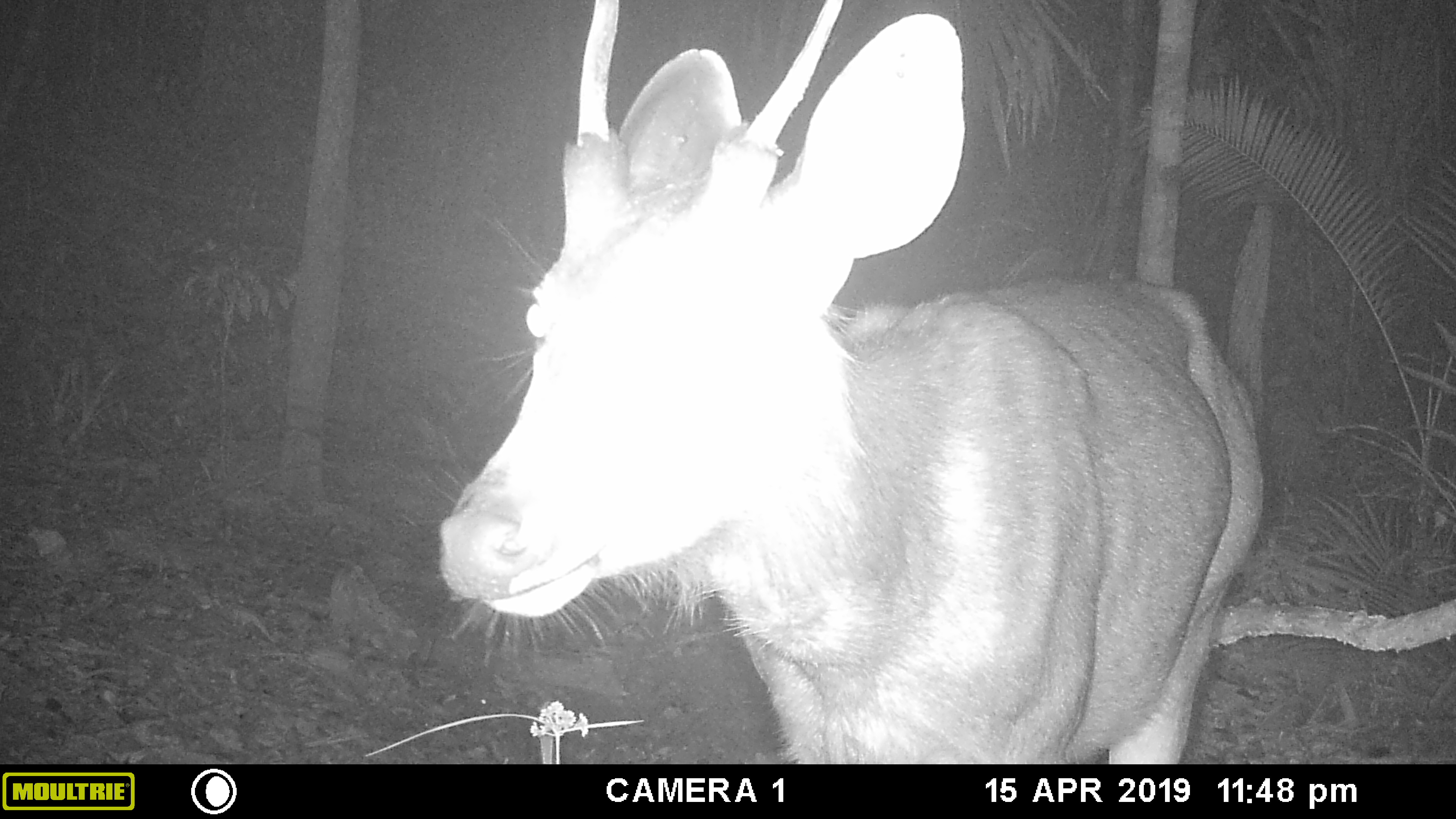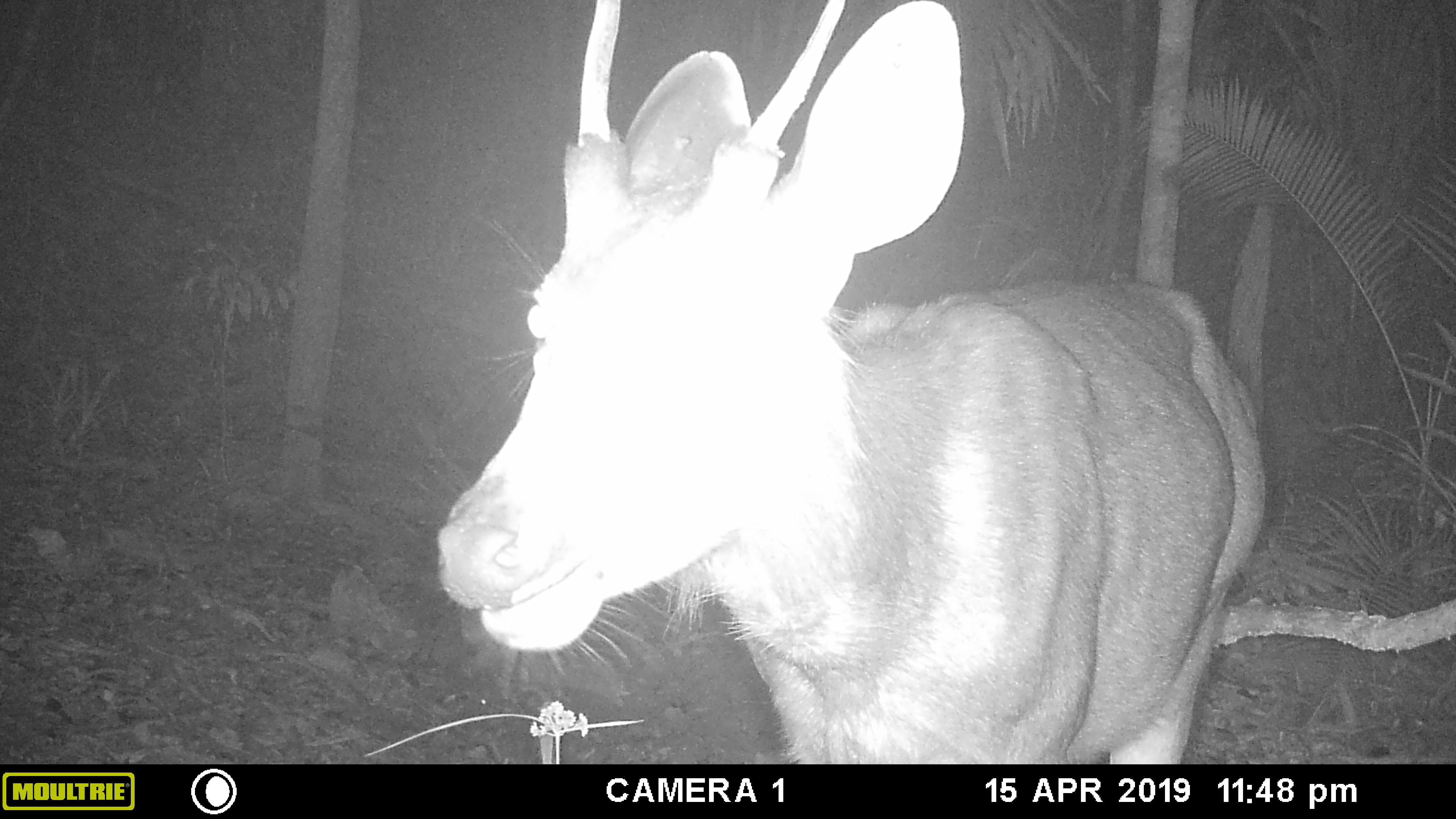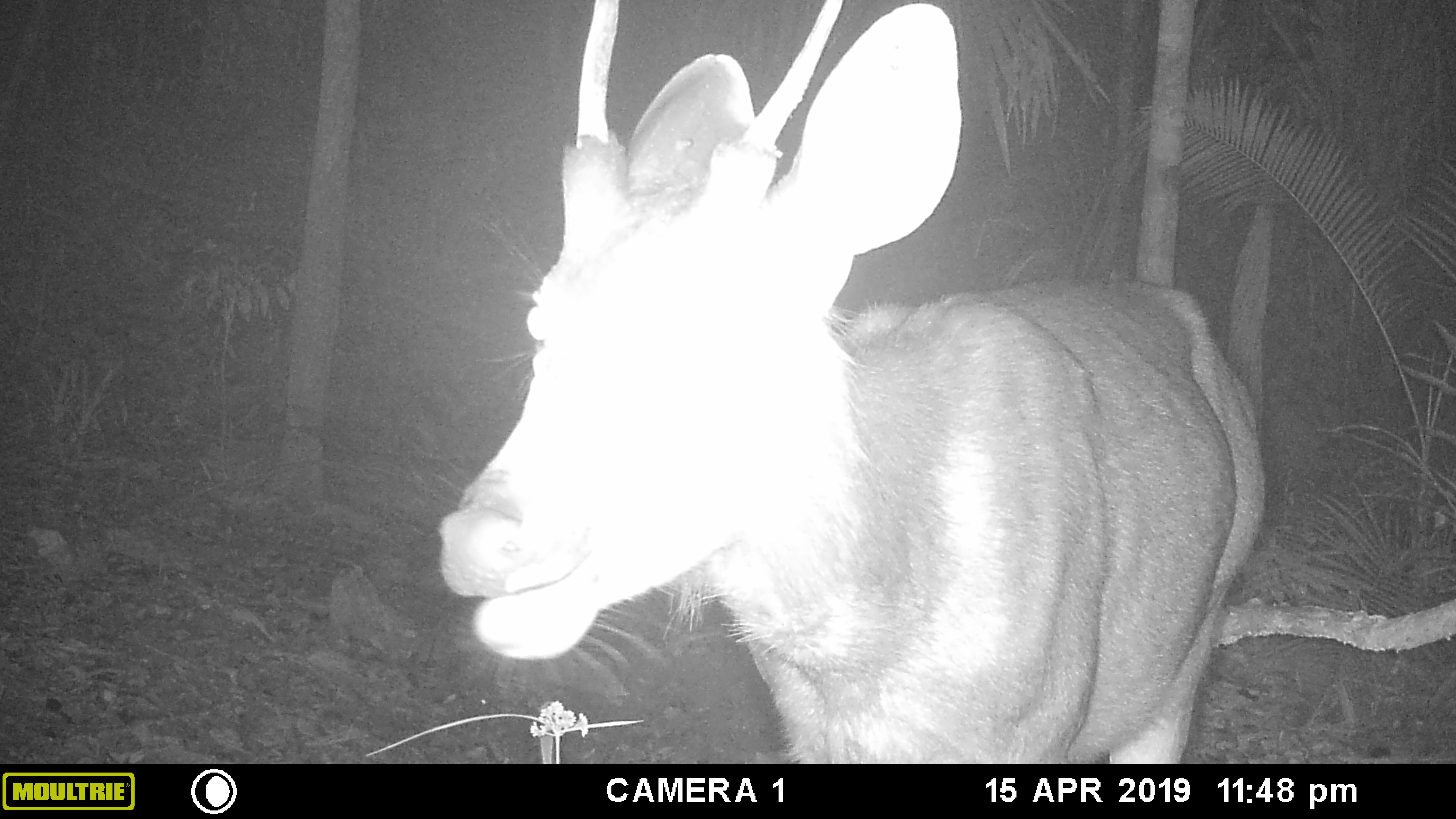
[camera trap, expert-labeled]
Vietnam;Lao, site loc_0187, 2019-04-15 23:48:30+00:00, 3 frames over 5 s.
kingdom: Animalia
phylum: Chordata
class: Mammalia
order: Artiodactyla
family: Cervidae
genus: Rusa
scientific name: Rusa unicolor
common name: sambar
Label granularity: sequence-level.